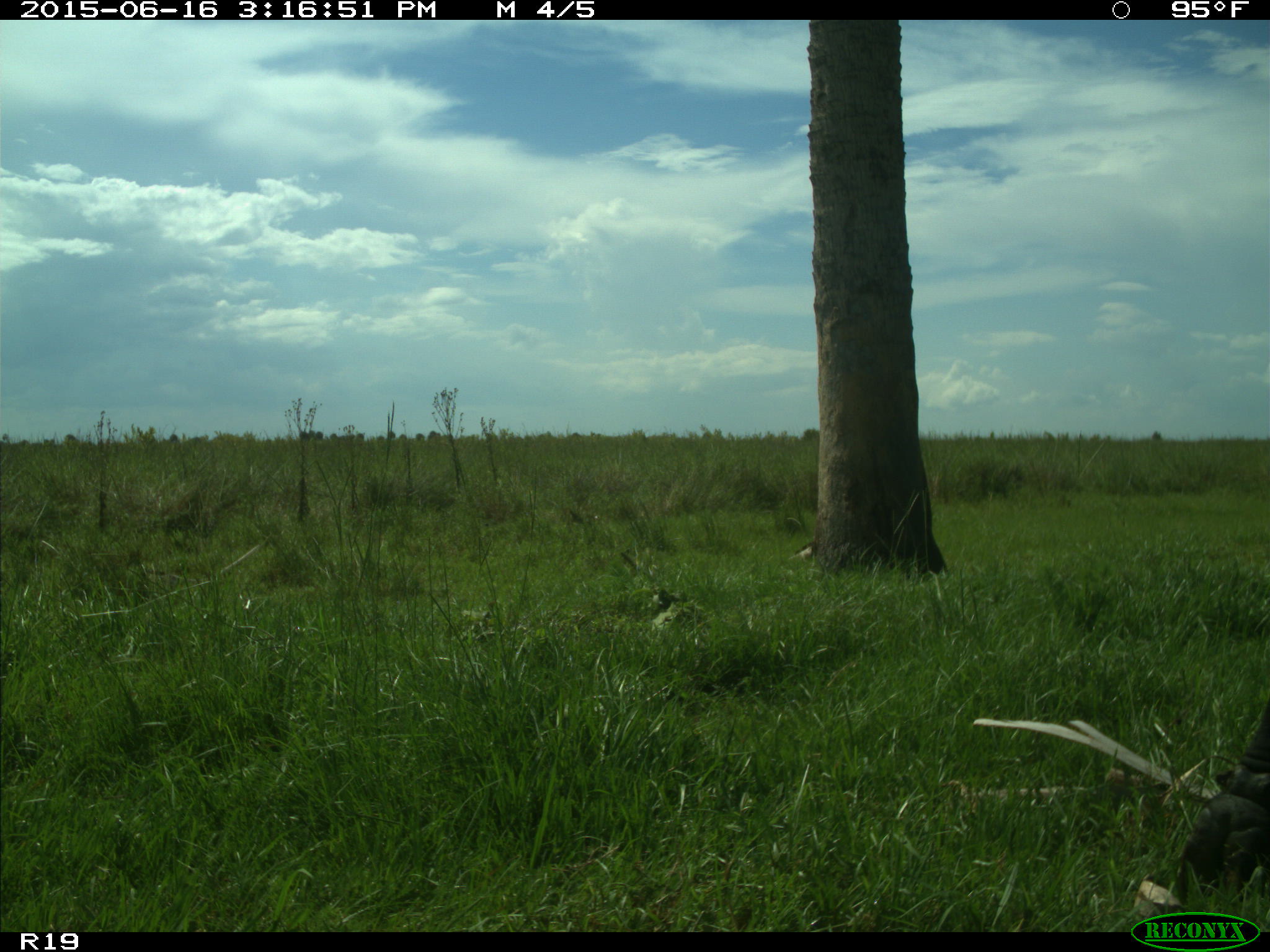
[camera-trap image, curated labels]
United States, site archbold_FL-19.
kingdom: Animalia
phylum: Chordata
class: Mammalia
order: Artiodactyla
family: Bovidae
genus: Bos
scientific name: Bos taurus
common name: domestic cow